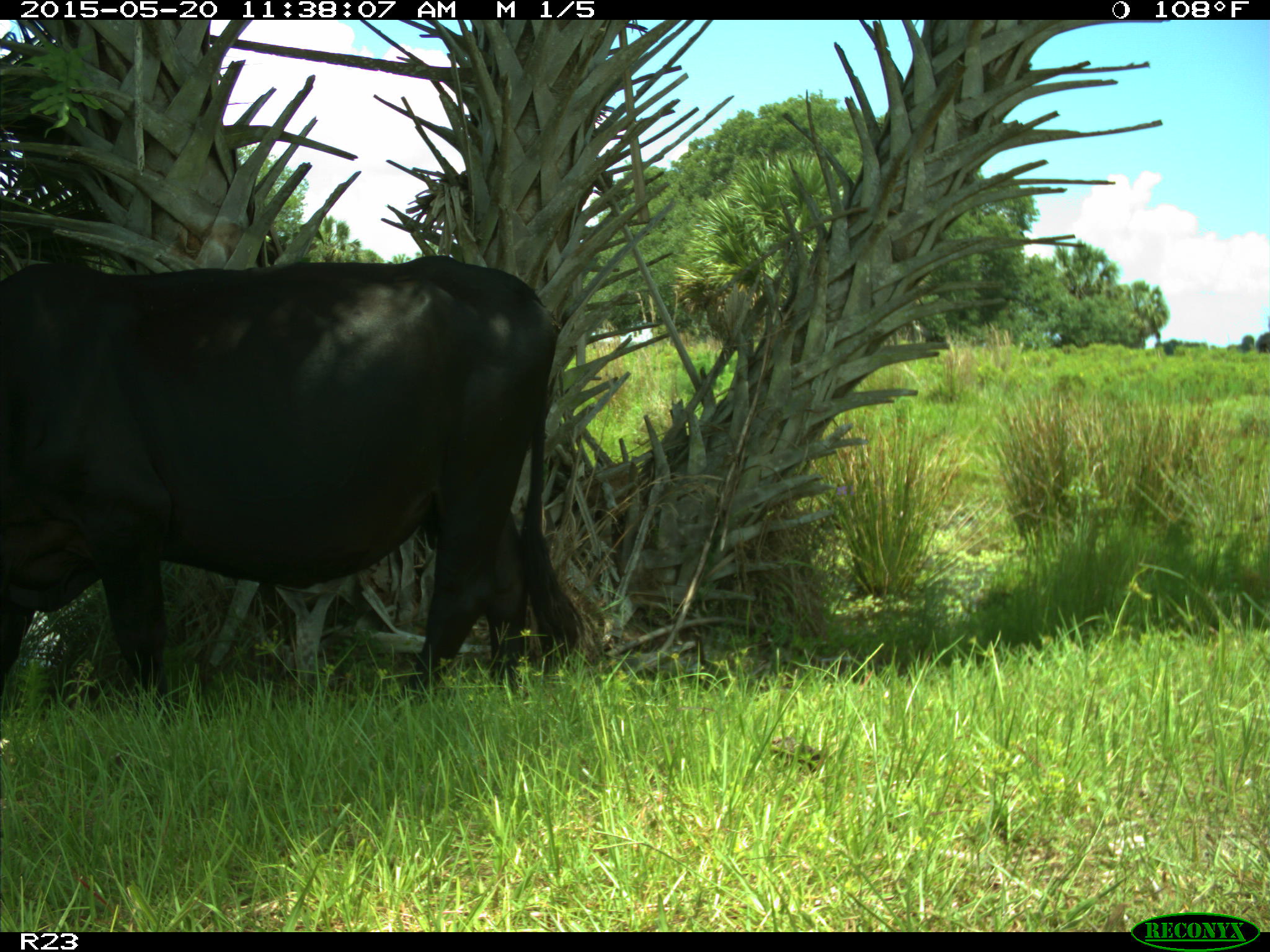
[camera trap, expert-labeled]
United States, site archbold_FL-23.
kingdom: Animalia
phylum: Chordata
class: Mammalia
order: Artiodactyla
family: Suidae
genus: Sus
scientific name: Sus scrofa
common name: wild boar